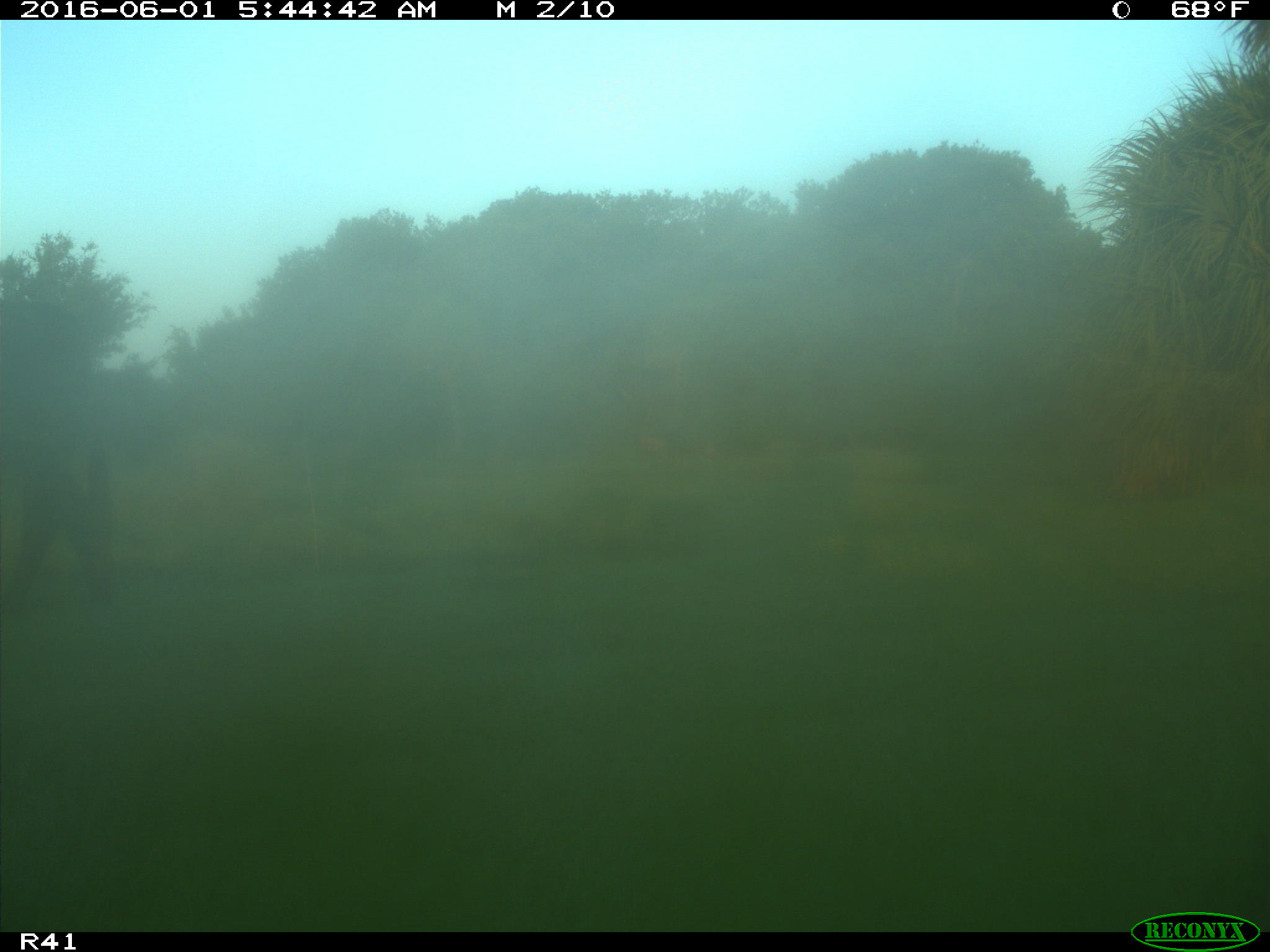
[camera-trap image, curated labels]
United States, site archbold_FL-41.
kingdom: Animalia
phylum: Chordata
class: Mammalia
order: Artiodactyla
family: Bovidae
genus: Bos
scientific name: Bos taurus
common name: domestic cow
Bos taurus (domestic cow).